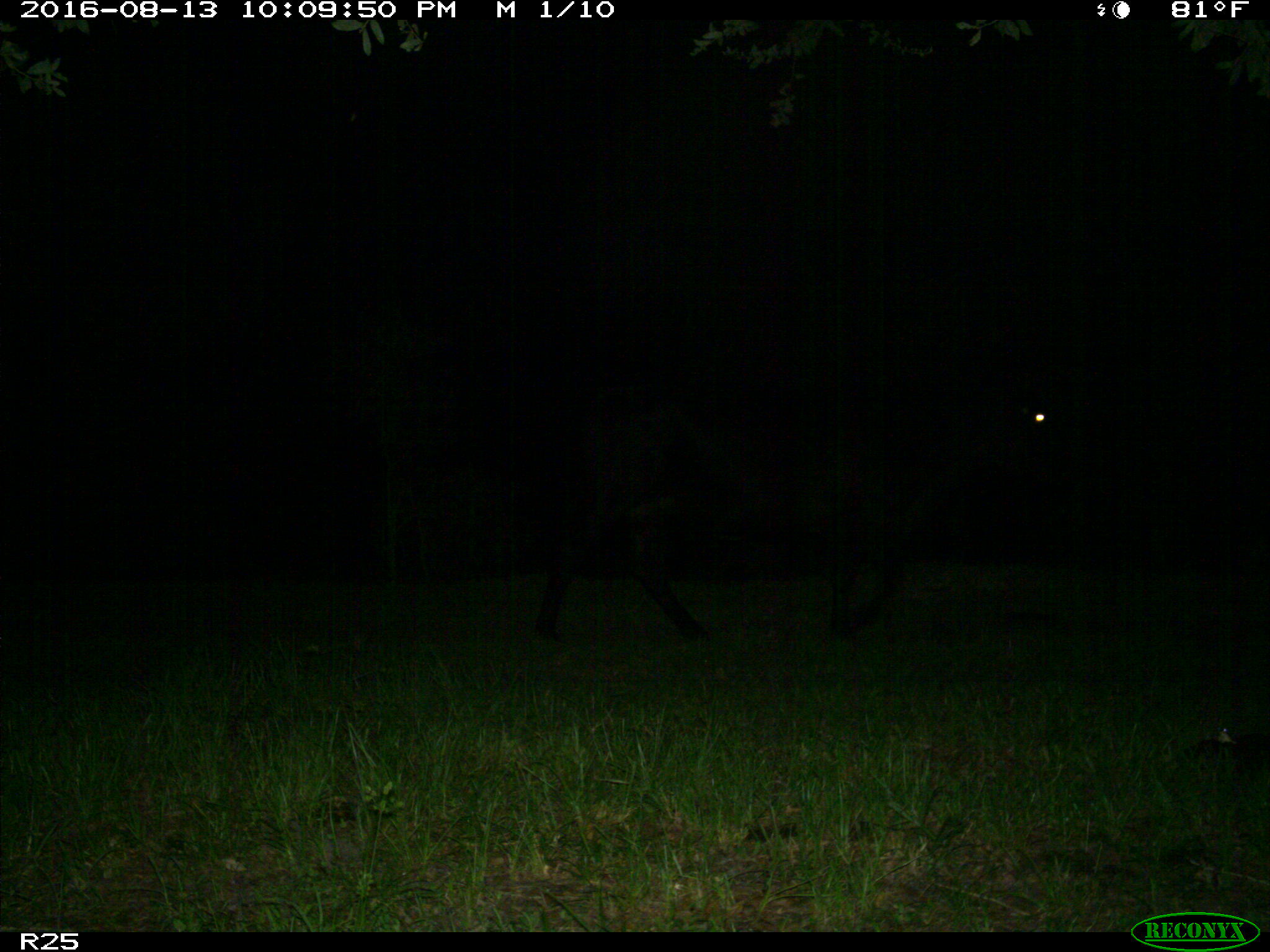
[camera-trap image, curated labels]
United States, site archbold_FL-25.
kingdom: Animalia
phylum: Chordata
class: Mammalia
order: Artiodactyla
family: Bovidae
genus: Bos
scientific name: Bos taurus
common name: domestic cow